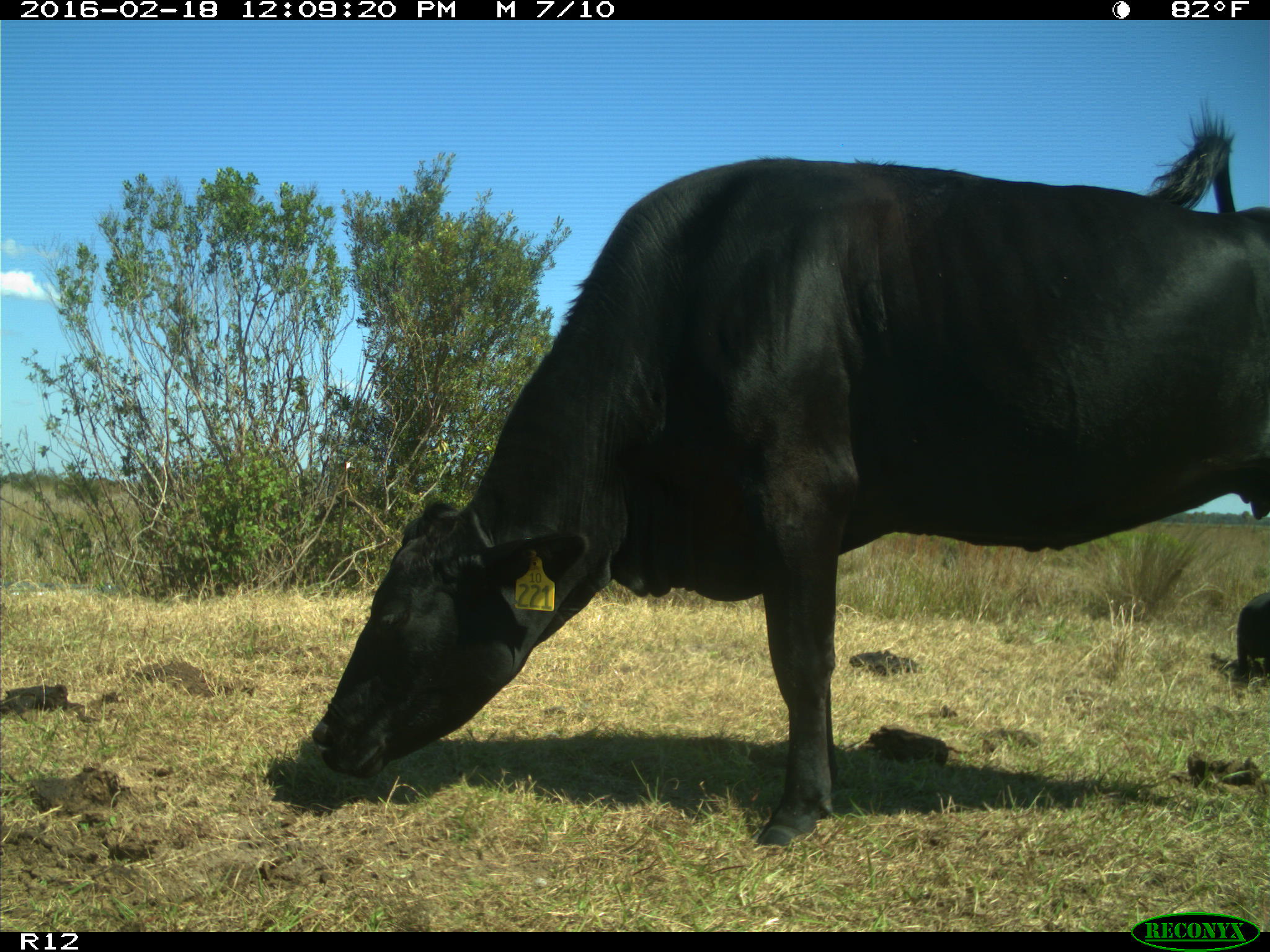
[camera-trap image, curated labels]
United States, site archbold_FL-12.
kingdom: Animalia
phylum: Chordata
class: Mammalia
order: Artiodactyla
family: Bovidae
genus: Bos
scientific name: Bos taurus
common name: domestic cow